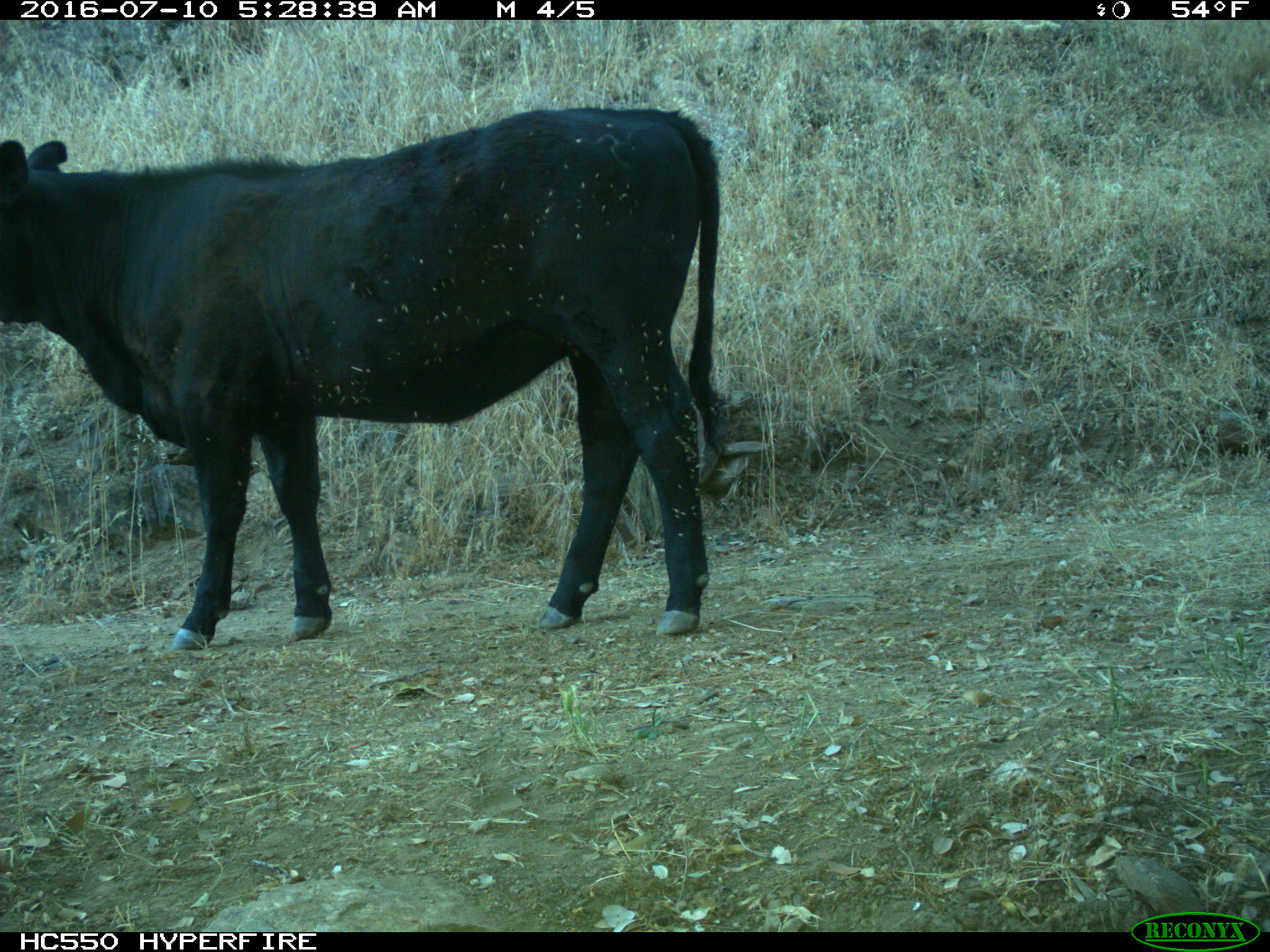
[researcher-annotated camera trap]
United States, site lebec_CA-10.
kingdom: Animalia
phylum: Chordata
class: Mammalia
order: Artiodactyla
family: Bovidae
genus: Bos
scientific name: Bos taurus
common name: domestic cow